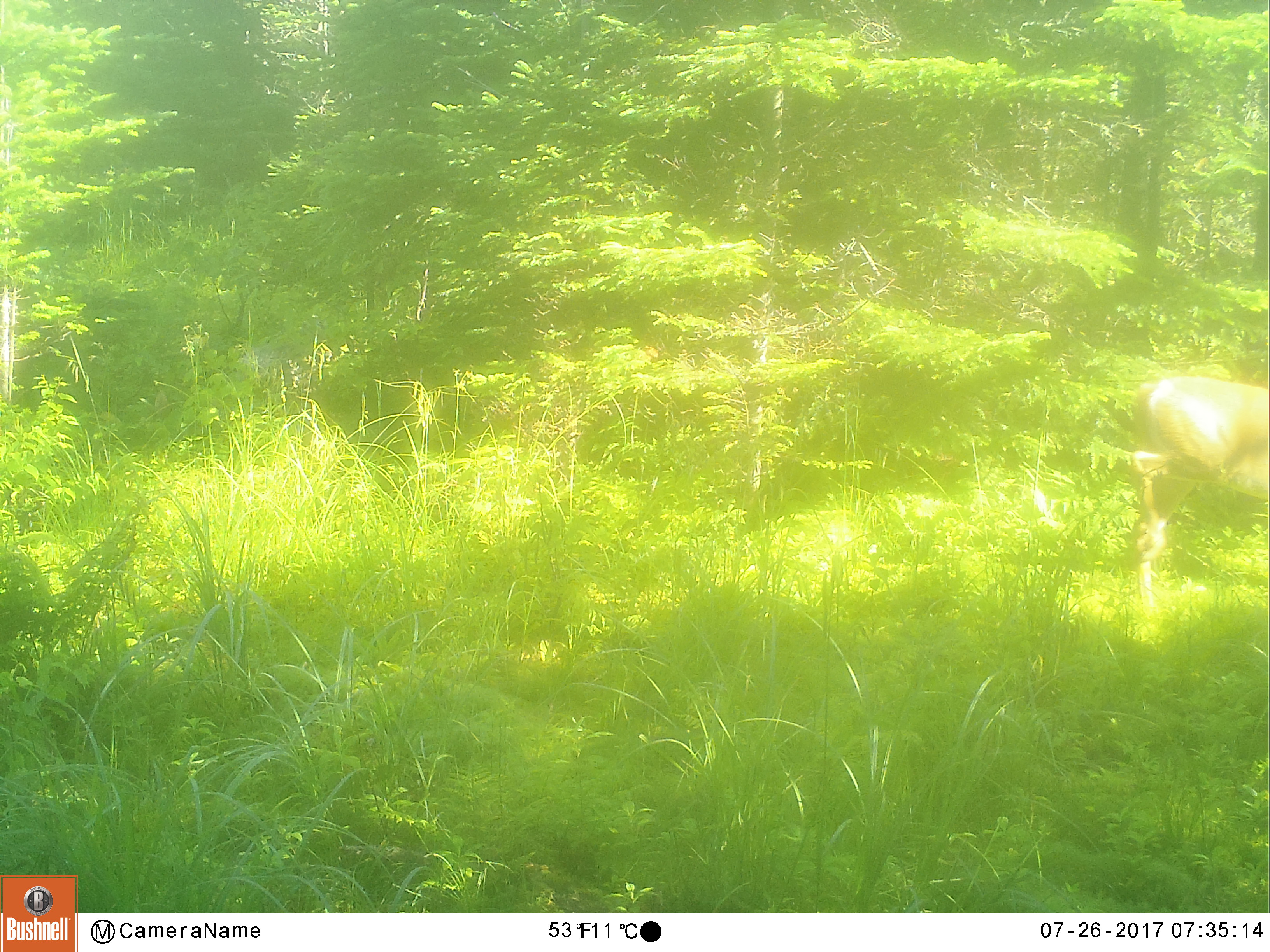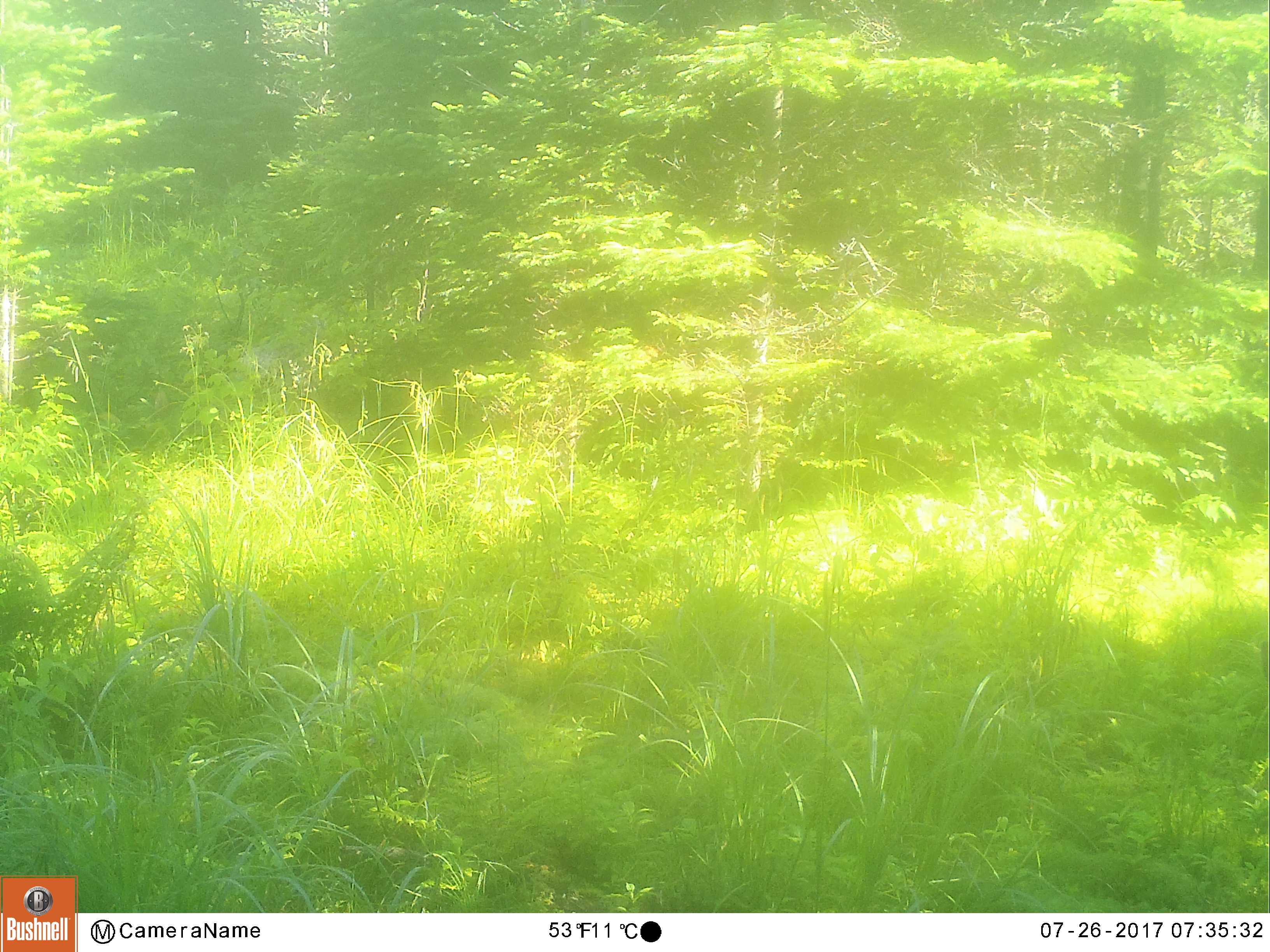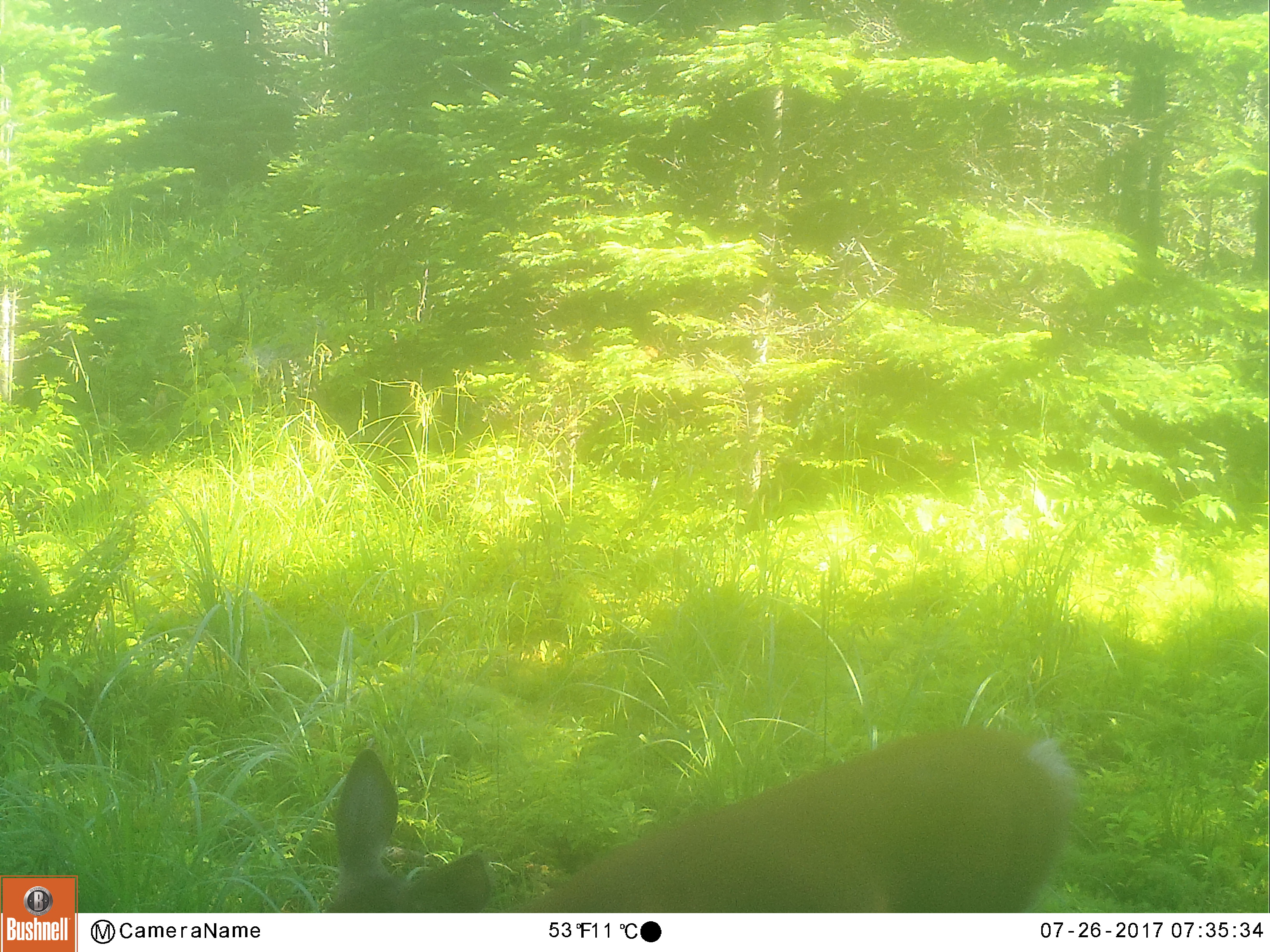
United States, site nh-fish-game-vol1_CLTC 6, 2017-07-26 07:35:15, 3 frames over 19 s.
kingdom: Animalia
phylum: Chordata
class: Mammalia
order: Artiodactyla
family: Cervidae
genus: Odocoileus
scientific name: Odocoileus virginianus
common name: white-tailed deer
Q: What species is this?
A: White-tailed deer (Odocoileus virginianus).